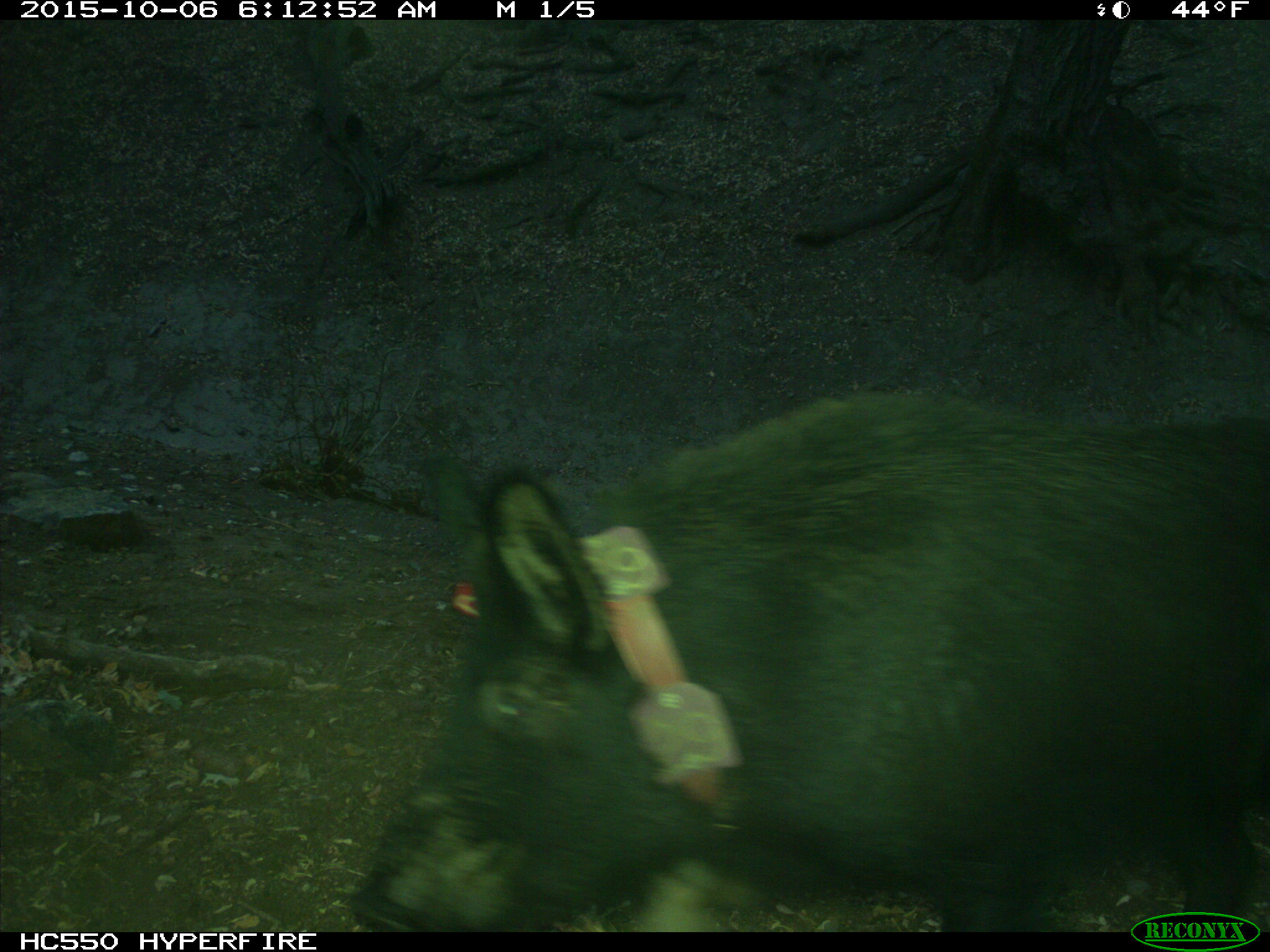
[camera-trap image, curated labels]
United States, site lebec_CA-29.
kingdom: Animalia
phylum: Chordata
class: Mammalia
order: Artiodactyla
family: Suidae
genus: Sus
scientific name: Sus scrofa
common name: wild boar